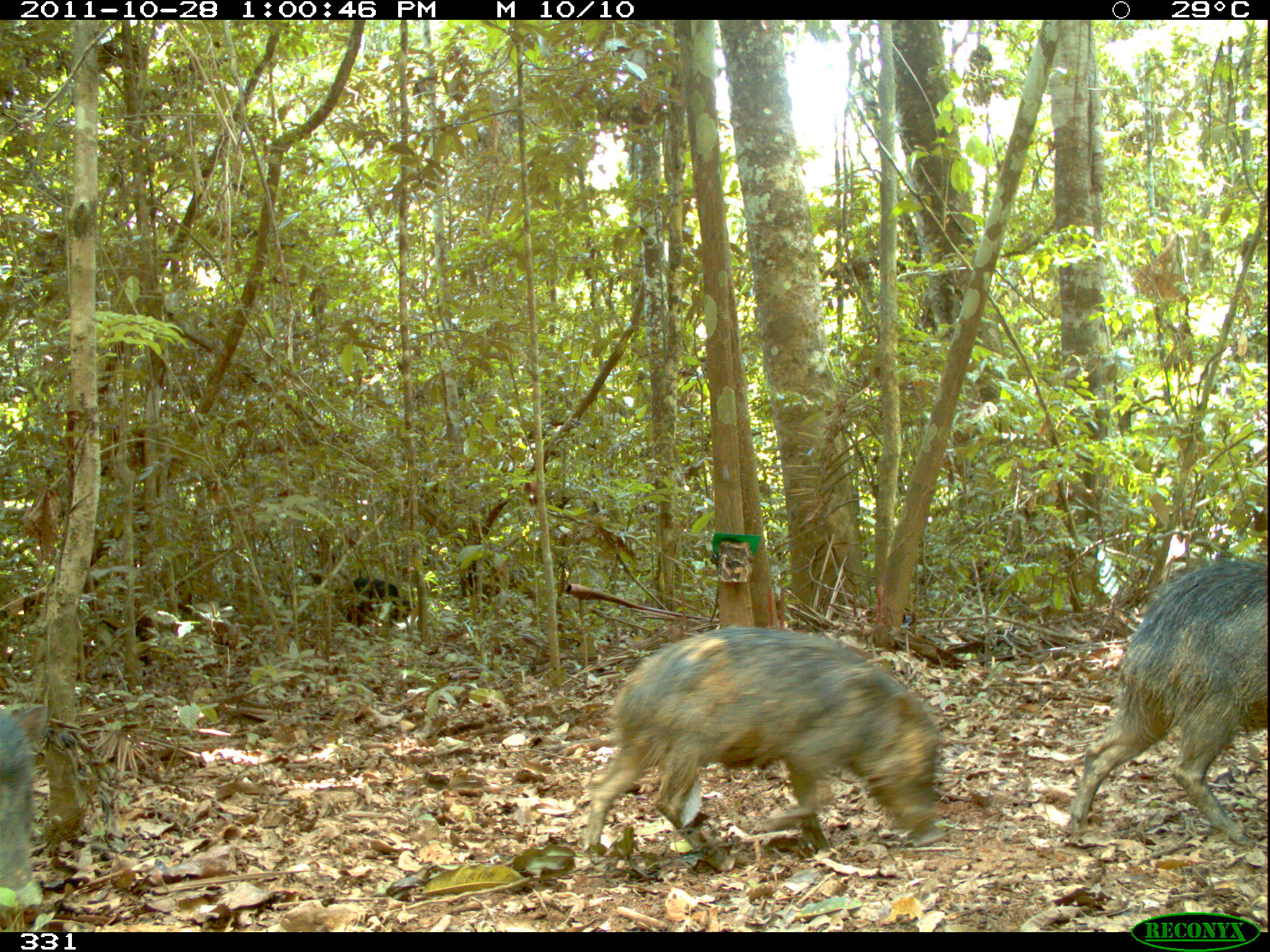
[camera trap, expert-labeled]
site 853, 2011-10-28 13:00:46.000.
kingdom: Animalia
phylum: Chordata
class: Mammalia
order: Artiodactyla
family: Tayassuidae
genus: Tayassu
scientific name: Tayassu pecari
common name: white-lipped peccary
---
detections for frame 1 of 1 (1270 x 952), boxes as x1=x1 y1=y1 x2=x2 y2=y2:
tayassu pecari: x1=581 y1=626 x2=947 y2=871; x1=1062 y1=553 x2=1270 y2=847; x1=0 y1=699 x2=50 y2=930; x1=345 y1=576 x2=414 y2=626